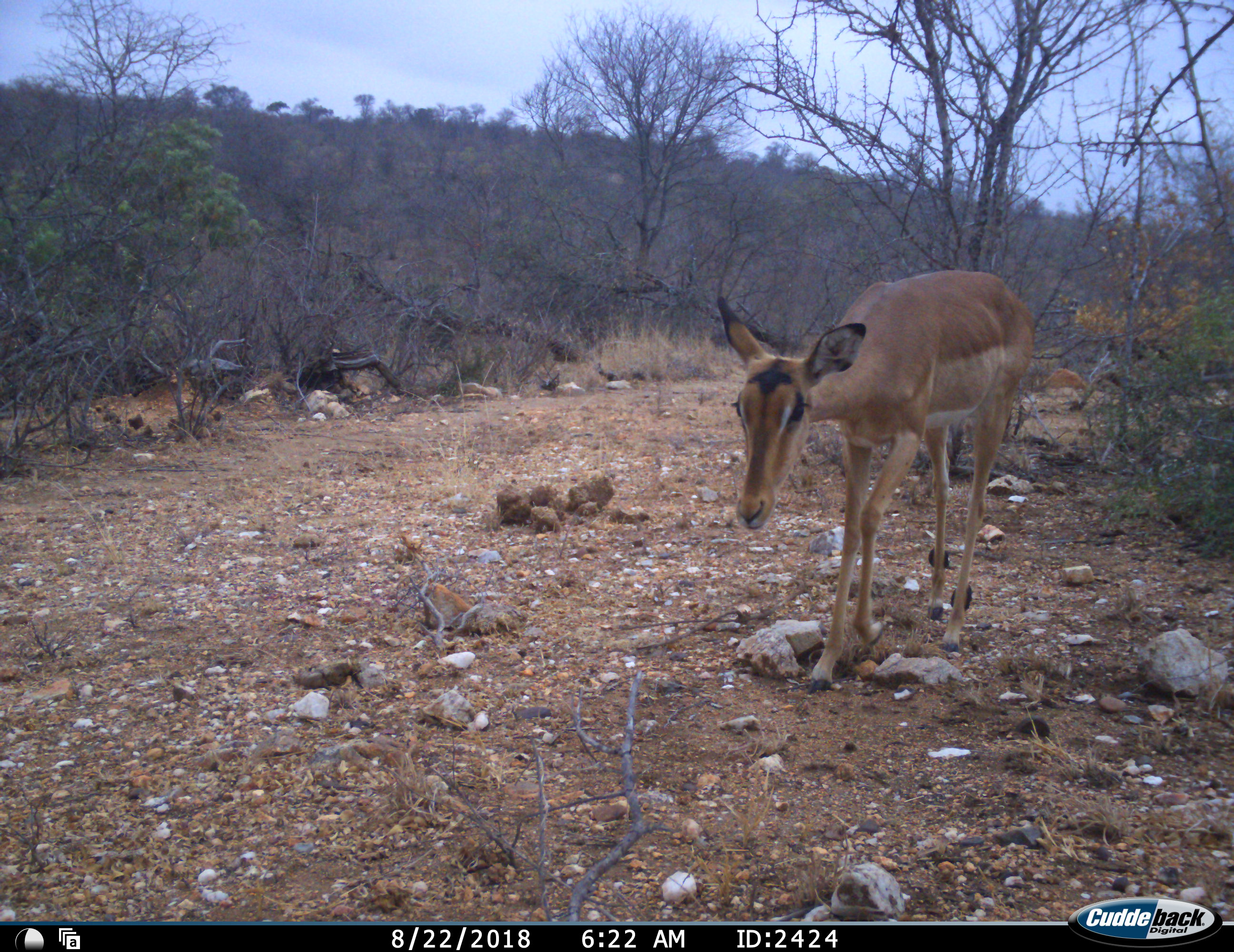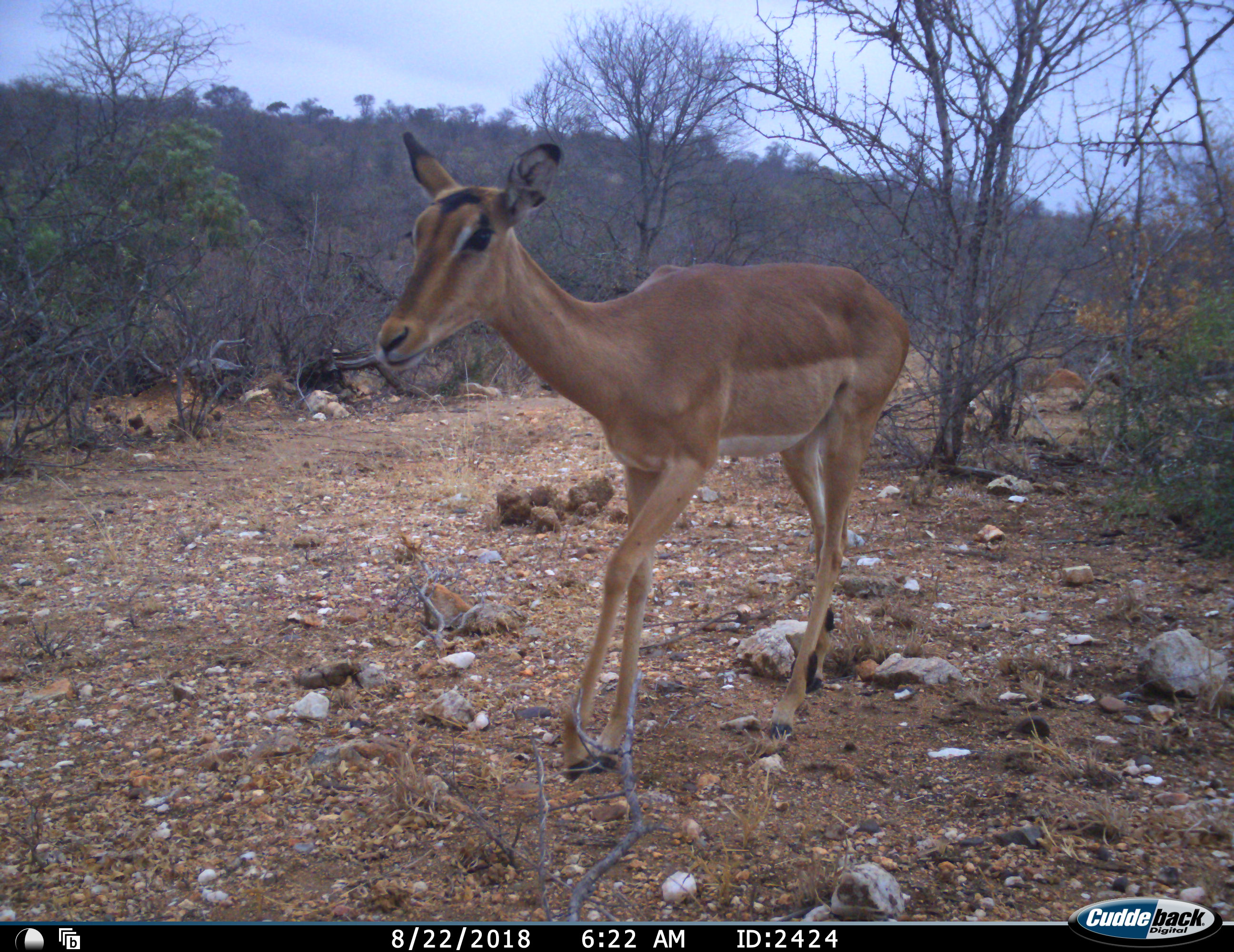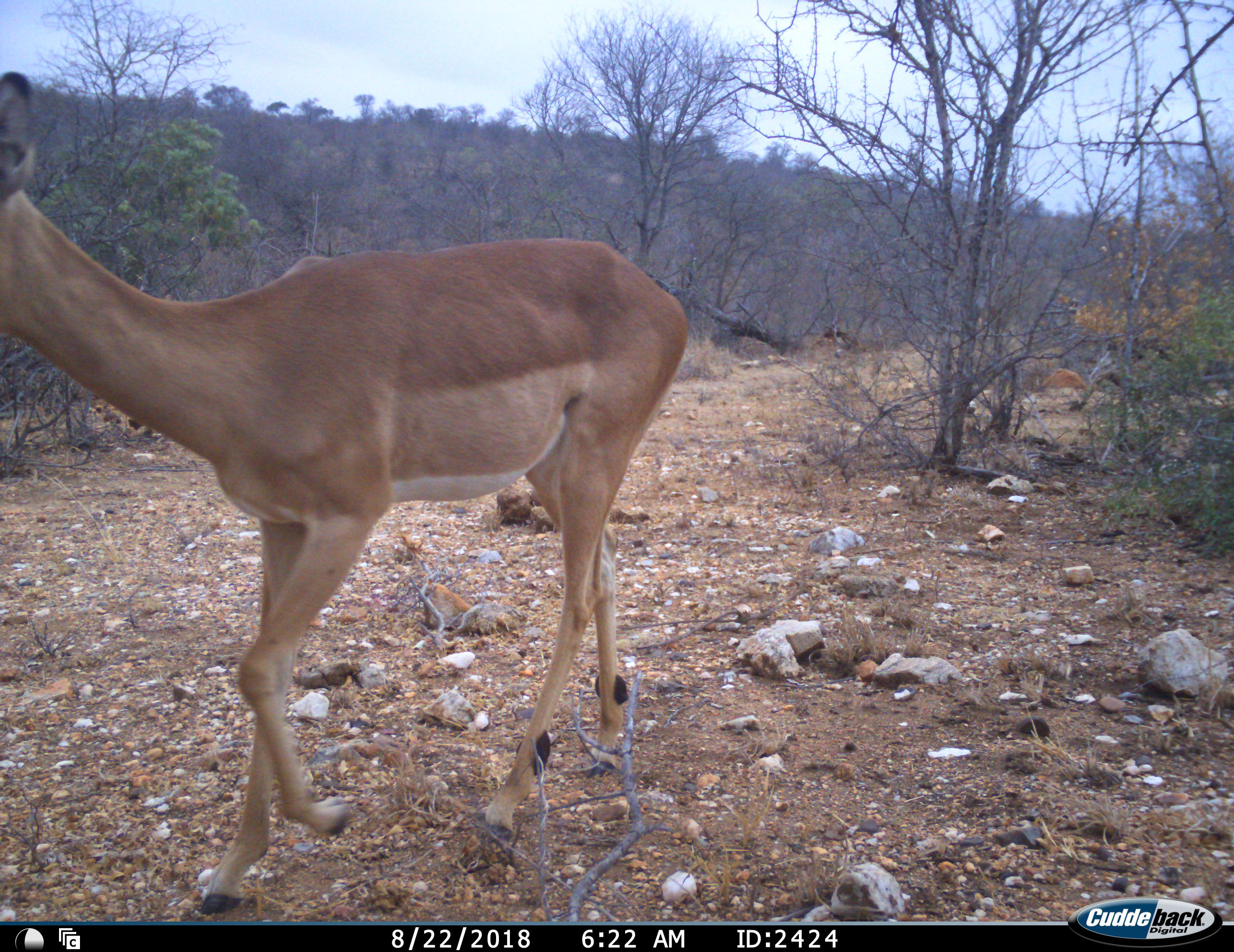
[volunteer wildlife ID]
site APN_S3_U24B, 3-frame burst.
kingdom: Animalia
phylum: Chordata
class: Mammalia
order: Artiodactyla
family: Bovidae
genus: Aepyceros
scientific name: Aepyceros melampus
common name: impala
Impala (Aepyceros melampus), count 1. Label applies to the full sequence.